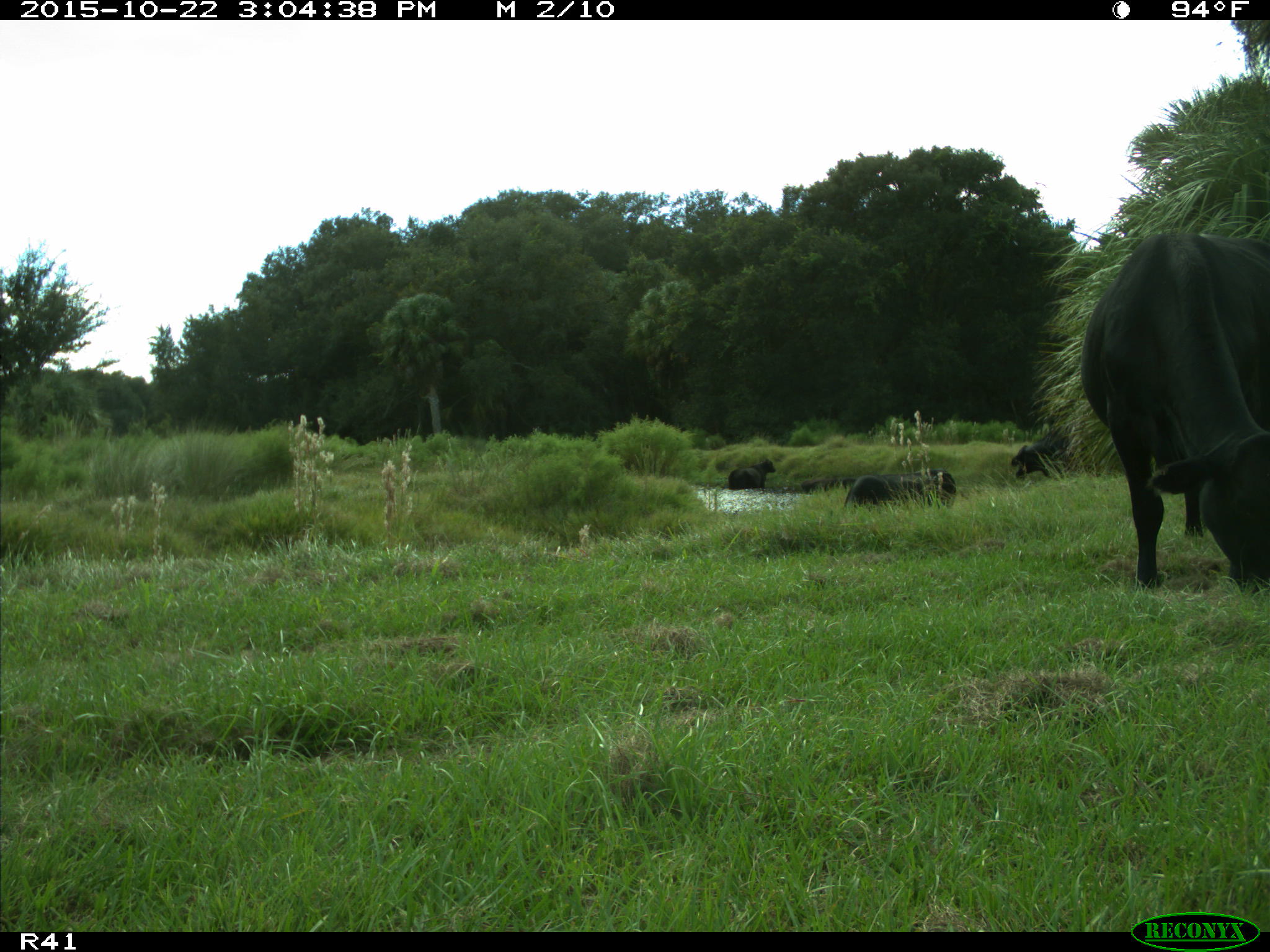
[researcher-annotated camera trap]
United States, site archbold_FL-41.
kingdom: Animalia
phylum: Chordata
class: Mammalia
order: Artiodactyla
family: Bovidae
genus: Bos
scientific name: Bos taurus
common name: domestic cow